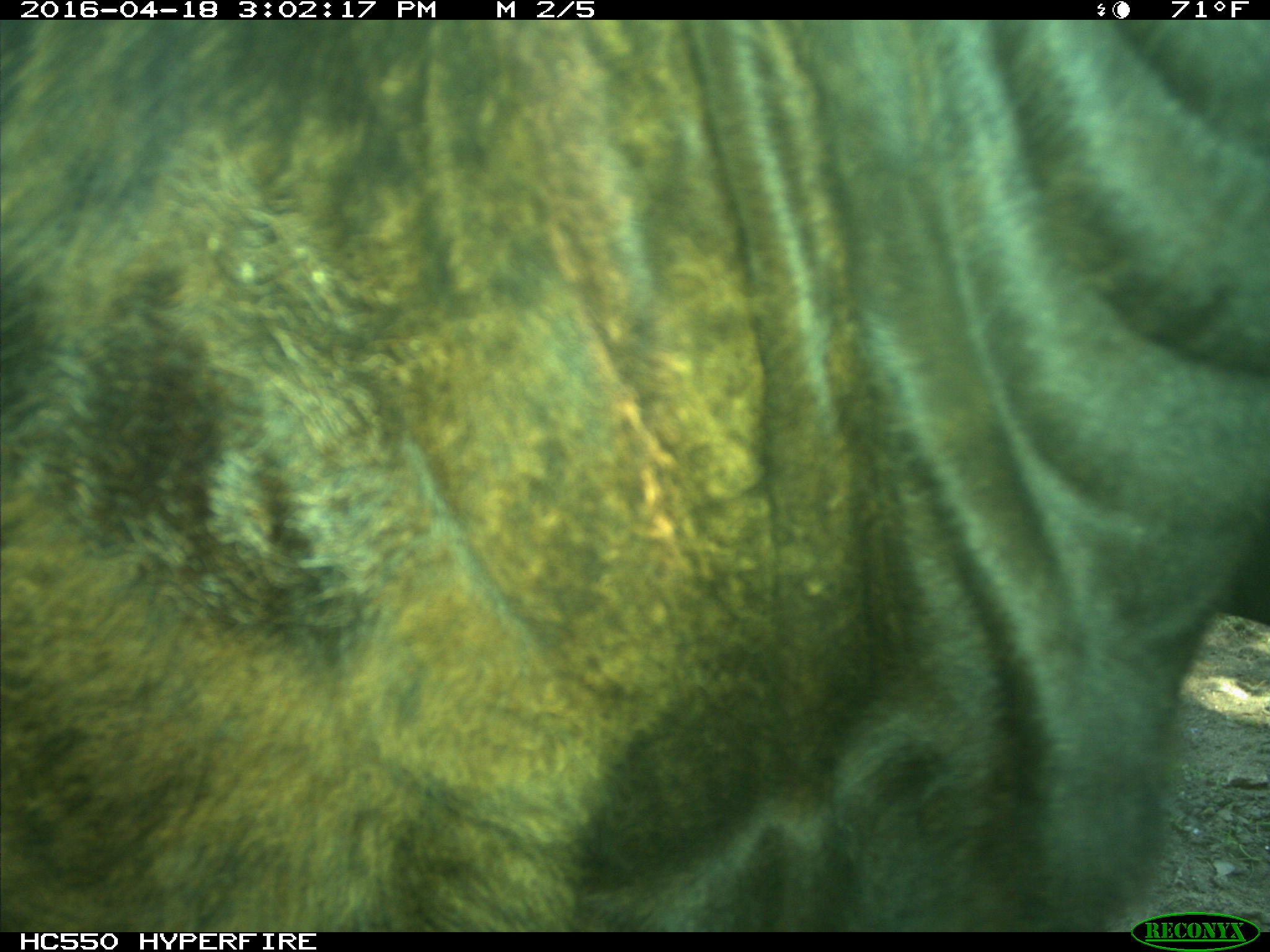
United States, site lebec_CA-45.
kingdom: Animalia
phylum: Chordata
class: Mammalia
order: Artiodactyla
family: Bovidae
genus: Bos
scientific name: Bos taurus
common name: domestic cow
Bos taurus (domestic cow).